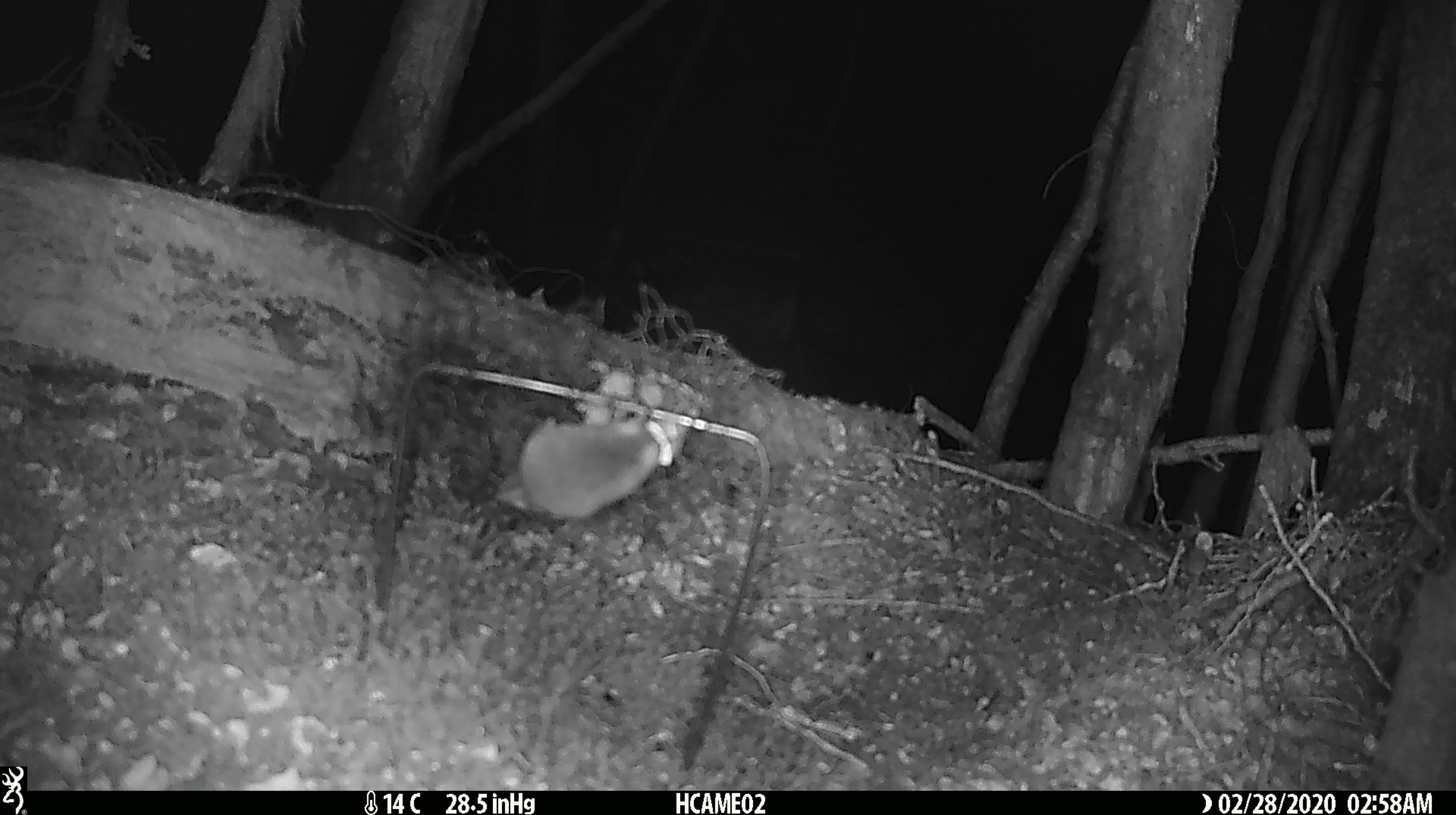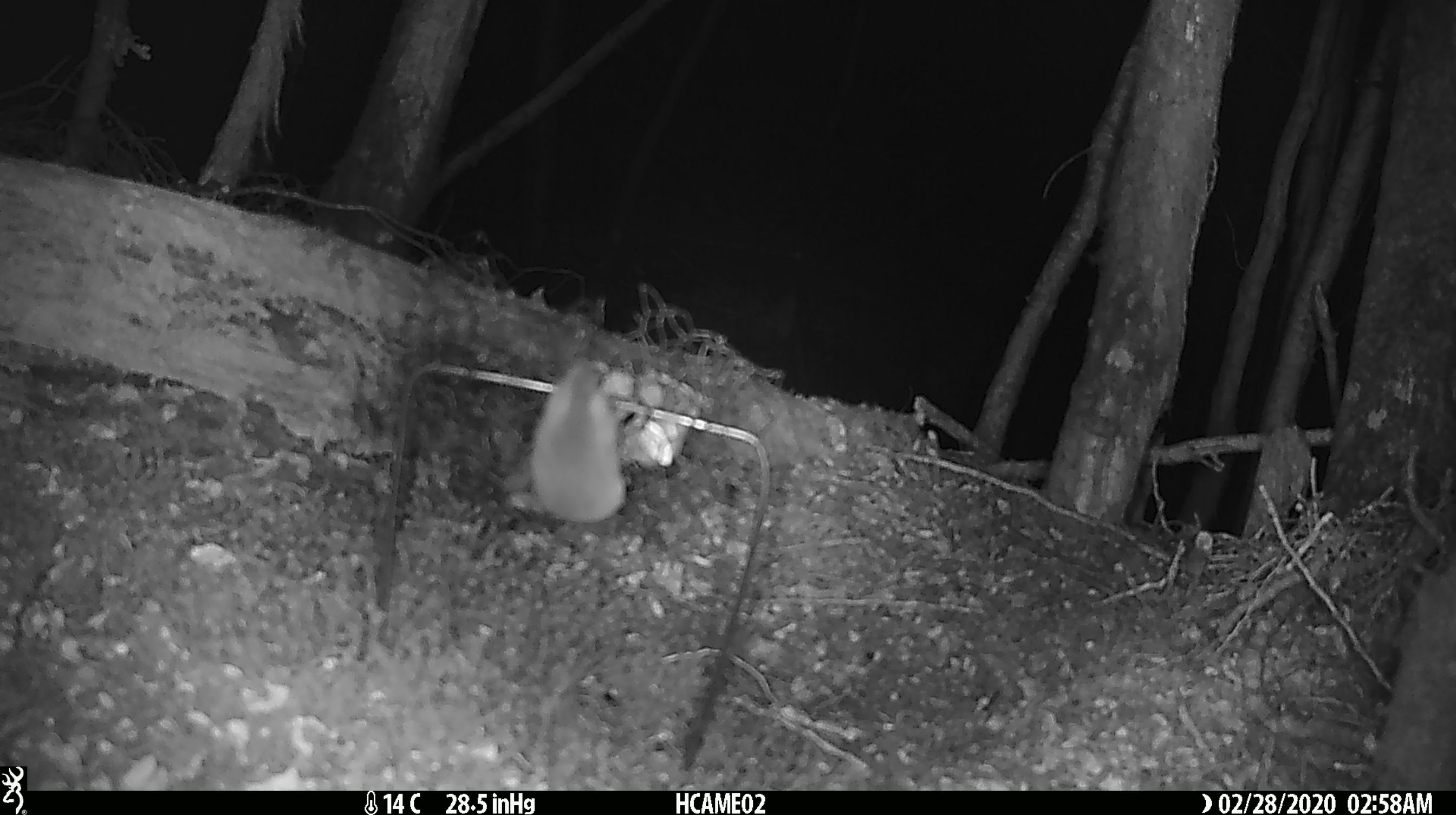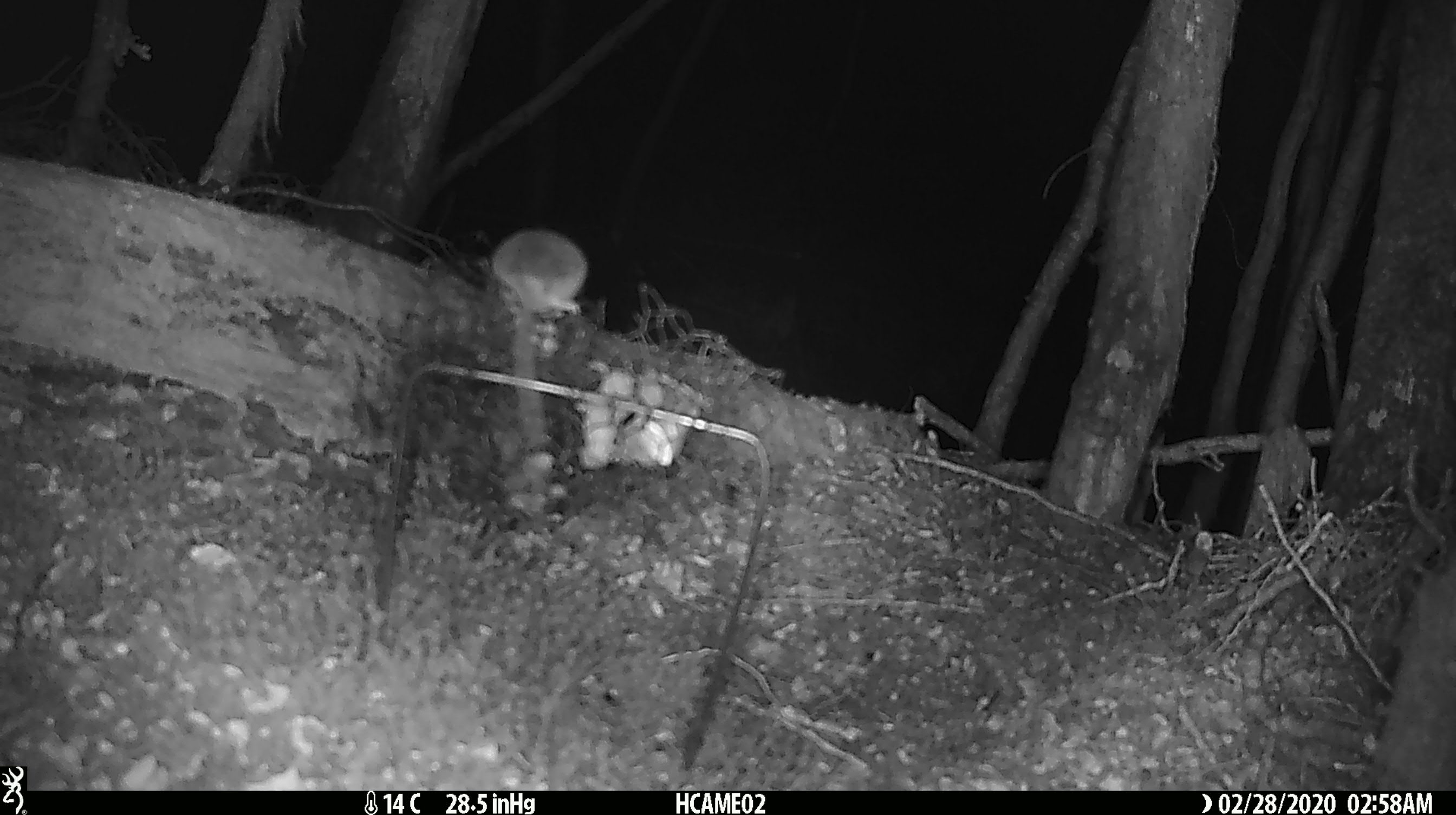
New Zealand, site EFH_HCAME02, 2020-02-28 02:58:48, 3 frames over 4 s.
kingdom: Animalia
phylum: Chordata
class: Mammalia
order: Rodentia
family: Muridae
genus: Mus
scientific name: Mus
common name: mouse